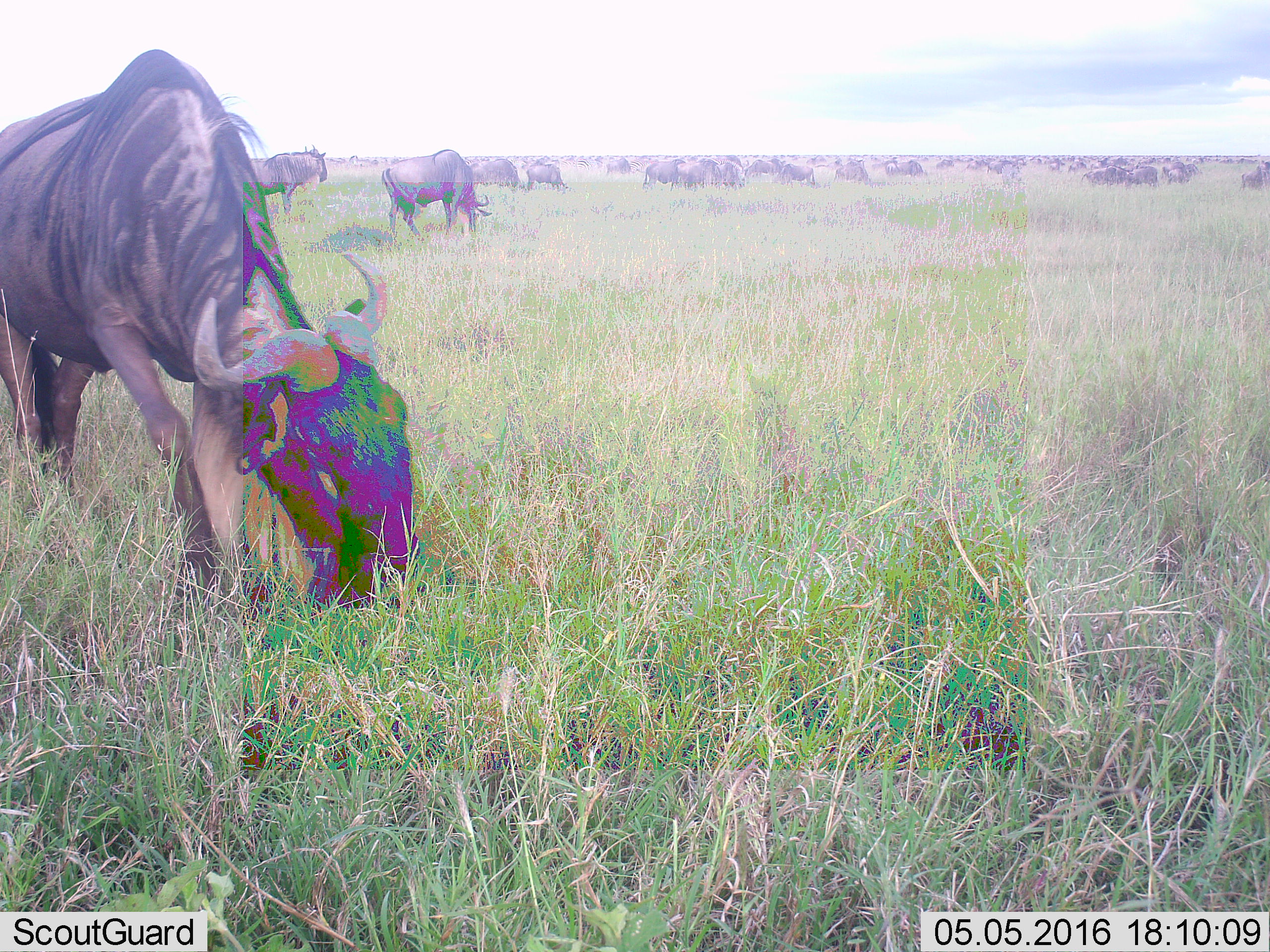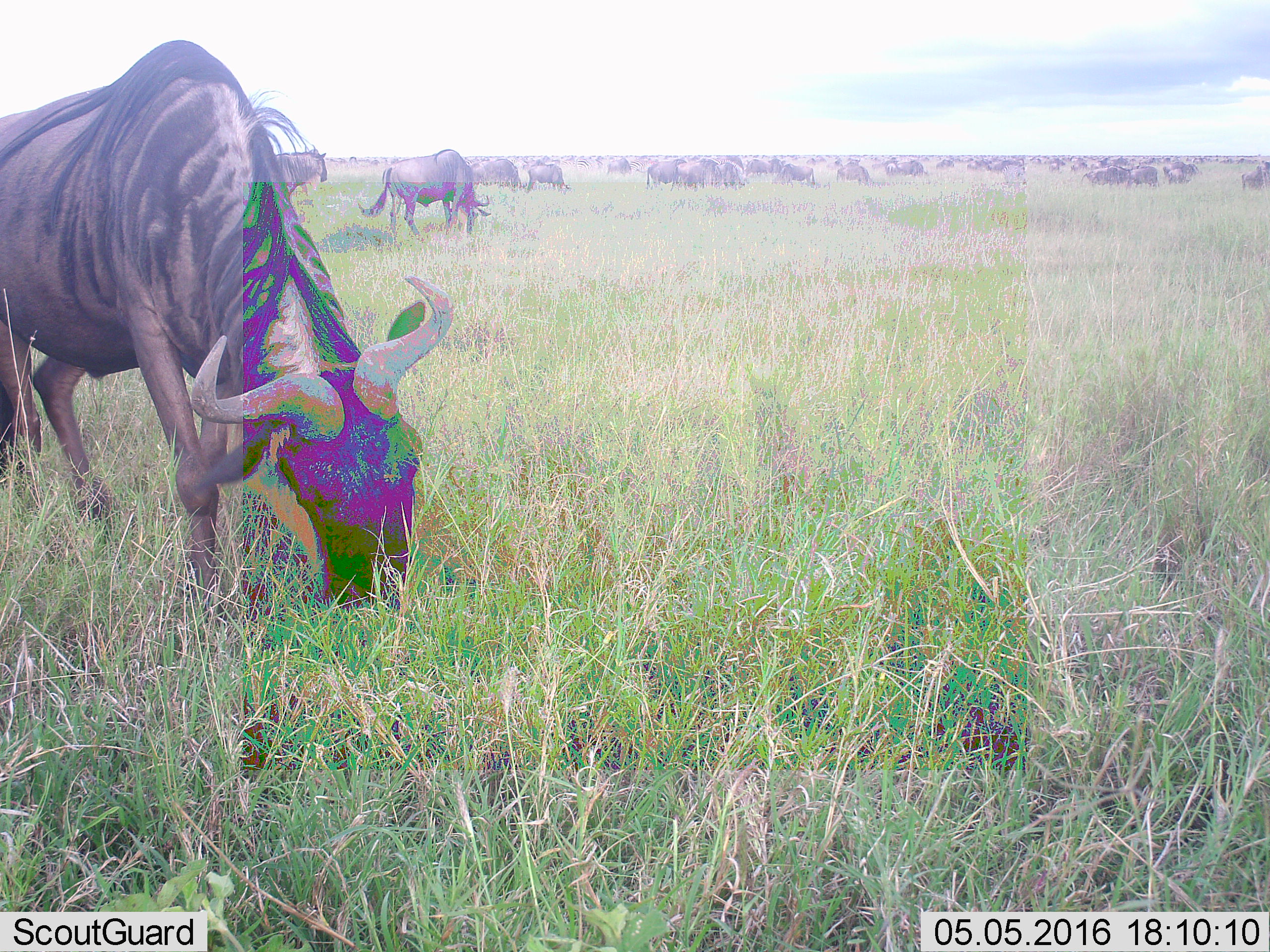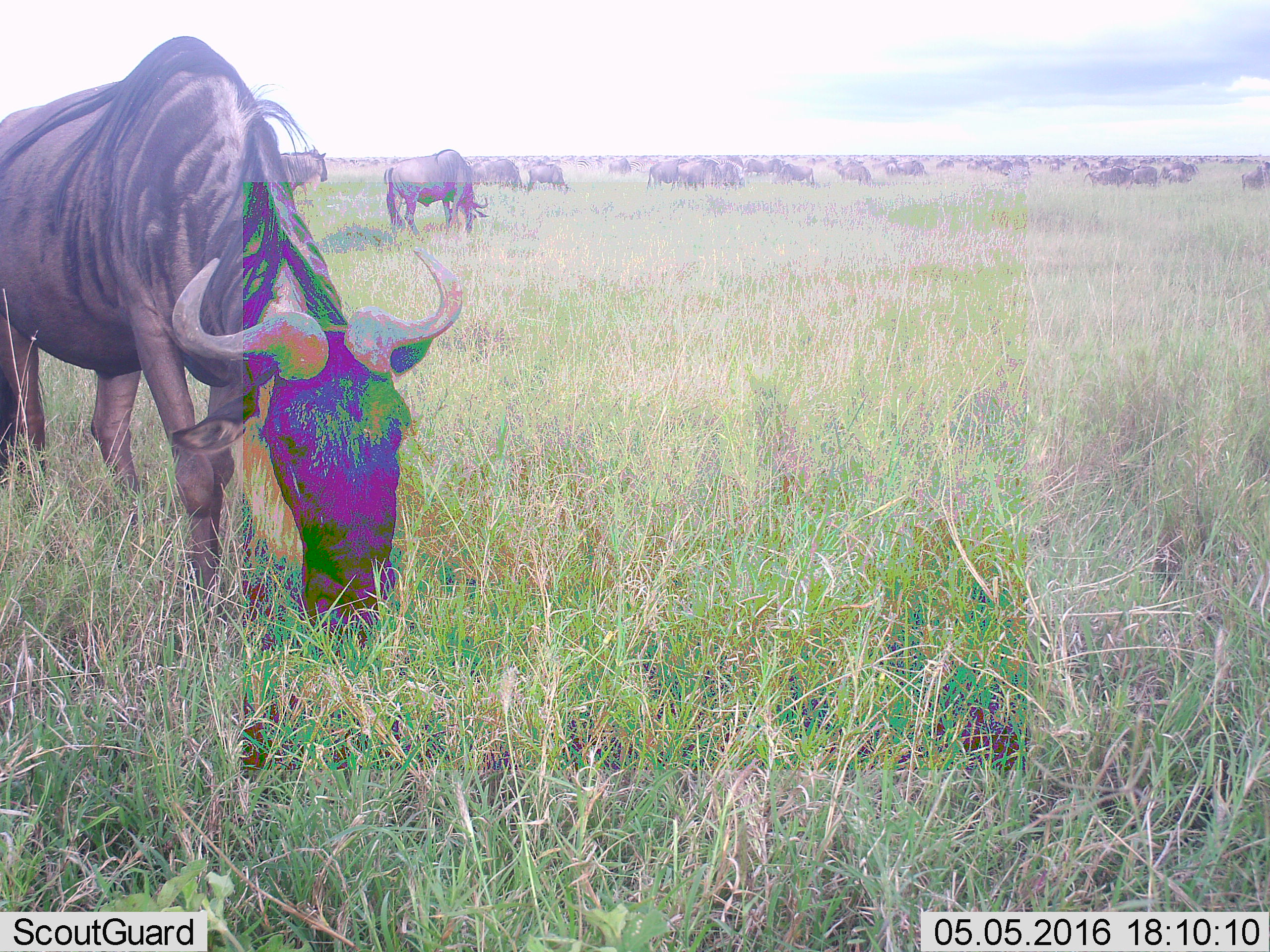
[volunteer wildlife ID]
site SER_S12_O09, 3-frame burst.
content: unidentified animal